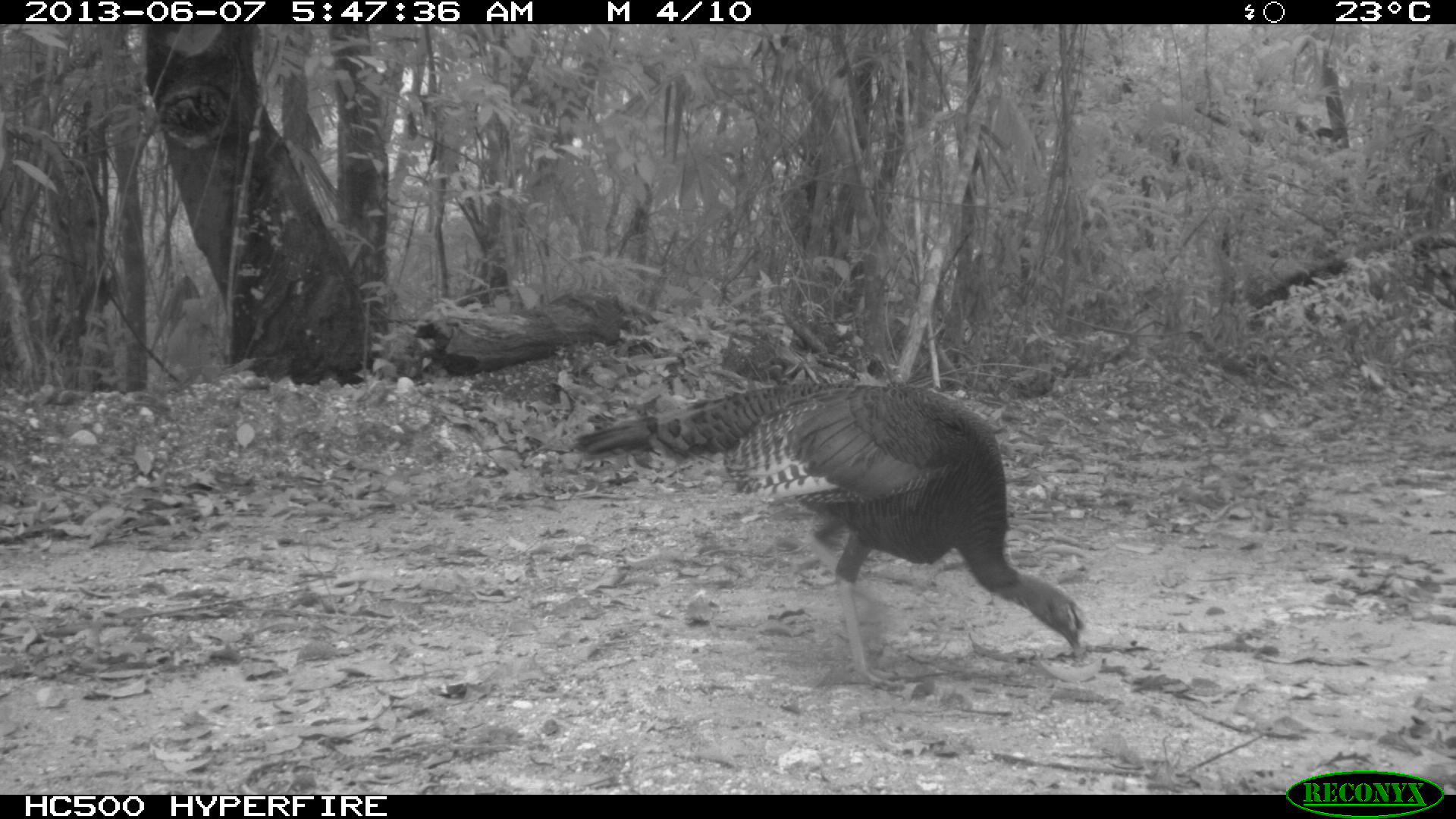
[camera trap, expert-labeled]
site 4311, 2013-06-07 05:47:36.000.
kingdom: Animalia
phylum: Chordata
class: Aves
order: Galliformes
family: Phasianidae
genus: Meleagris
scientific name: Meleagris ocellata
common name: ocellated turkey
Meleagris ocellata (ocellated turkey), count 2.